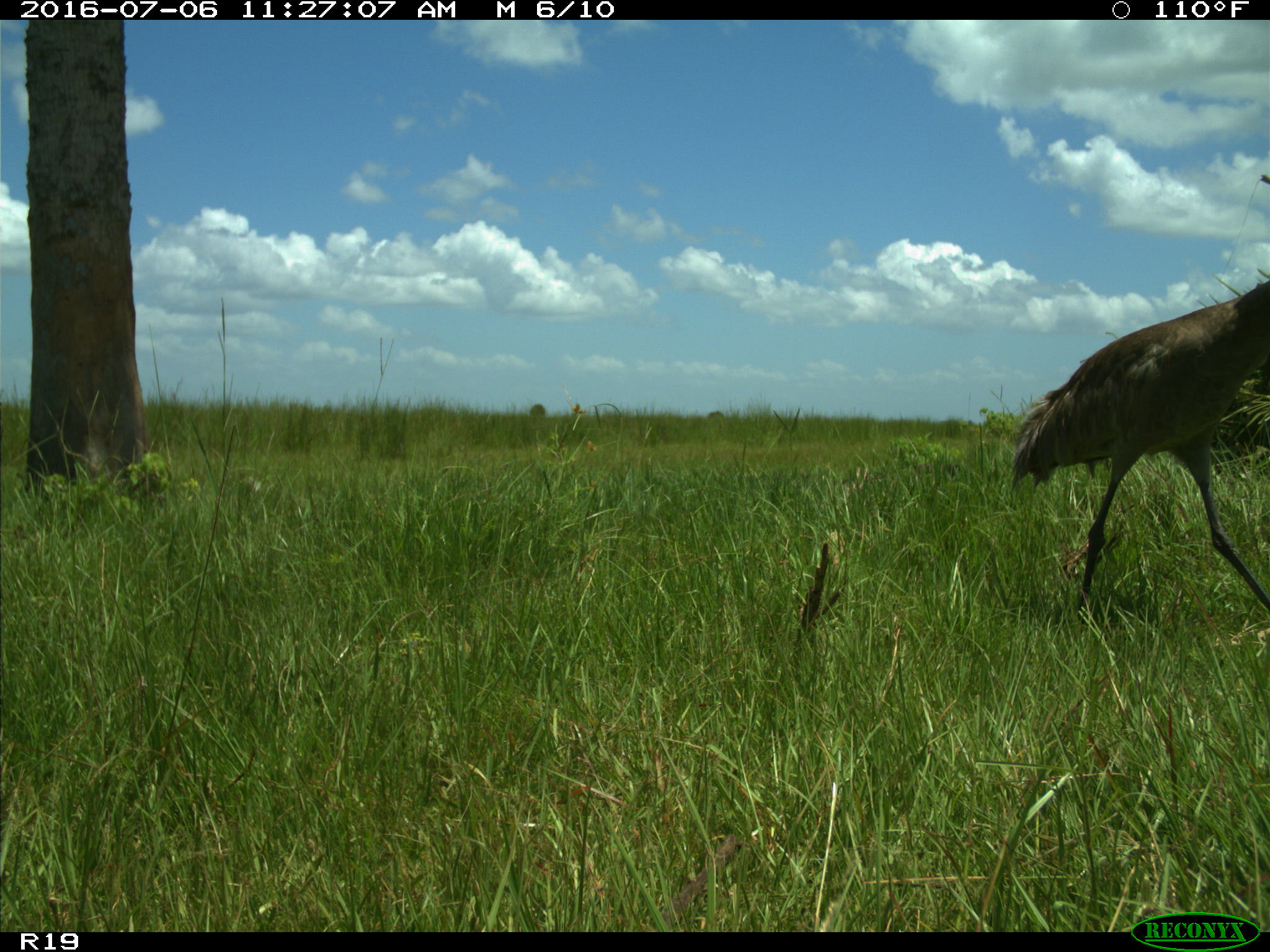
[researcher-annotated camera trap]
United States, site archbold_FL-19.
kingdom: Animalia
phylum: Chordata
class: Aves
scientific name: Aves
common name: birds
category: unidentified bird